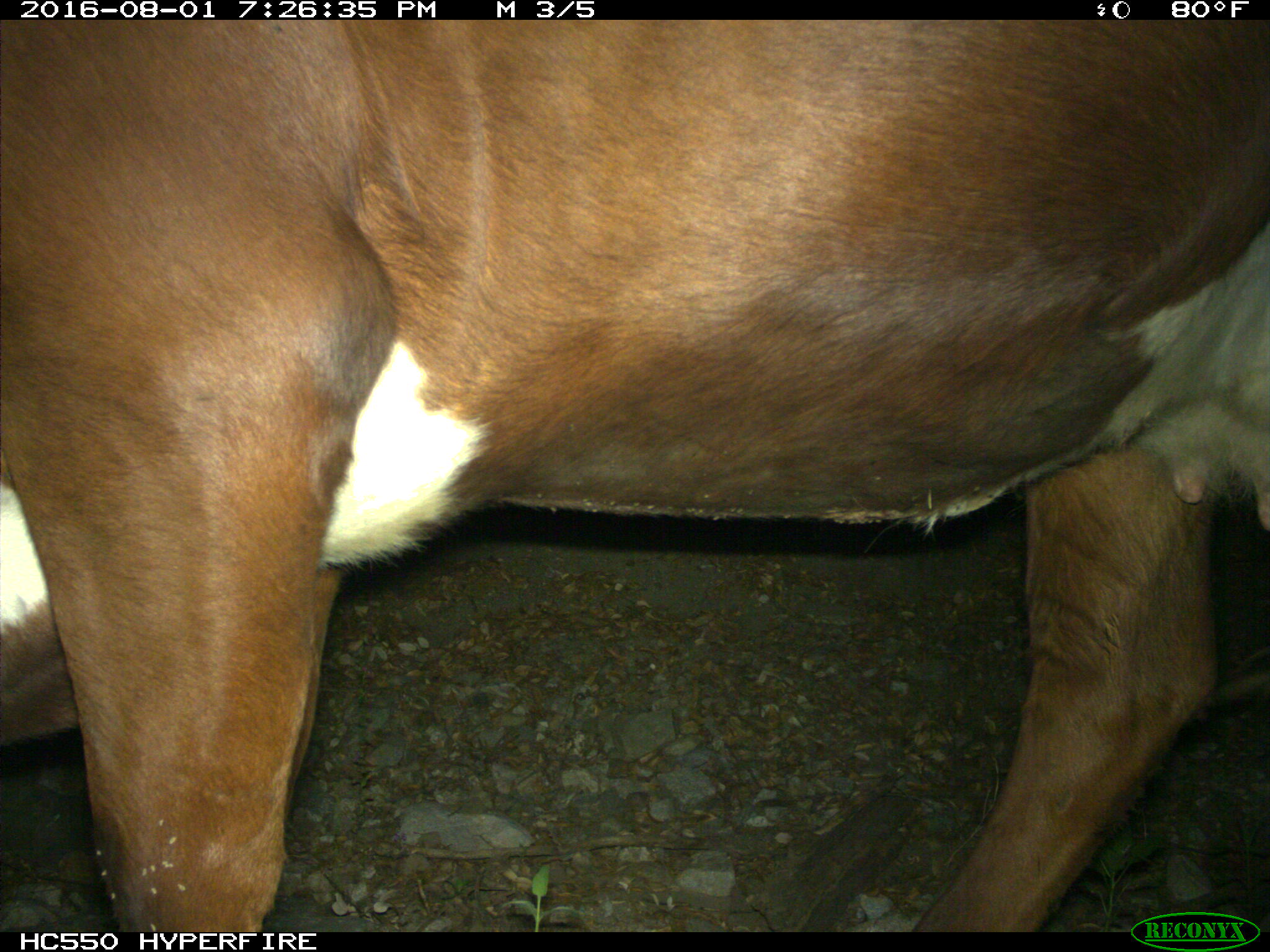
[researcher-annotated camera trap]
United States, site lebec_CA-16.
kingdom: Animalia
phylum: Chordata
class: Mammalia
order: Artiodactyla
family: Bovidae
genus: Bos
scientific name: Bos taurus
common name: domestic cow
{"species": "Bos taurus (domestic cow)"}